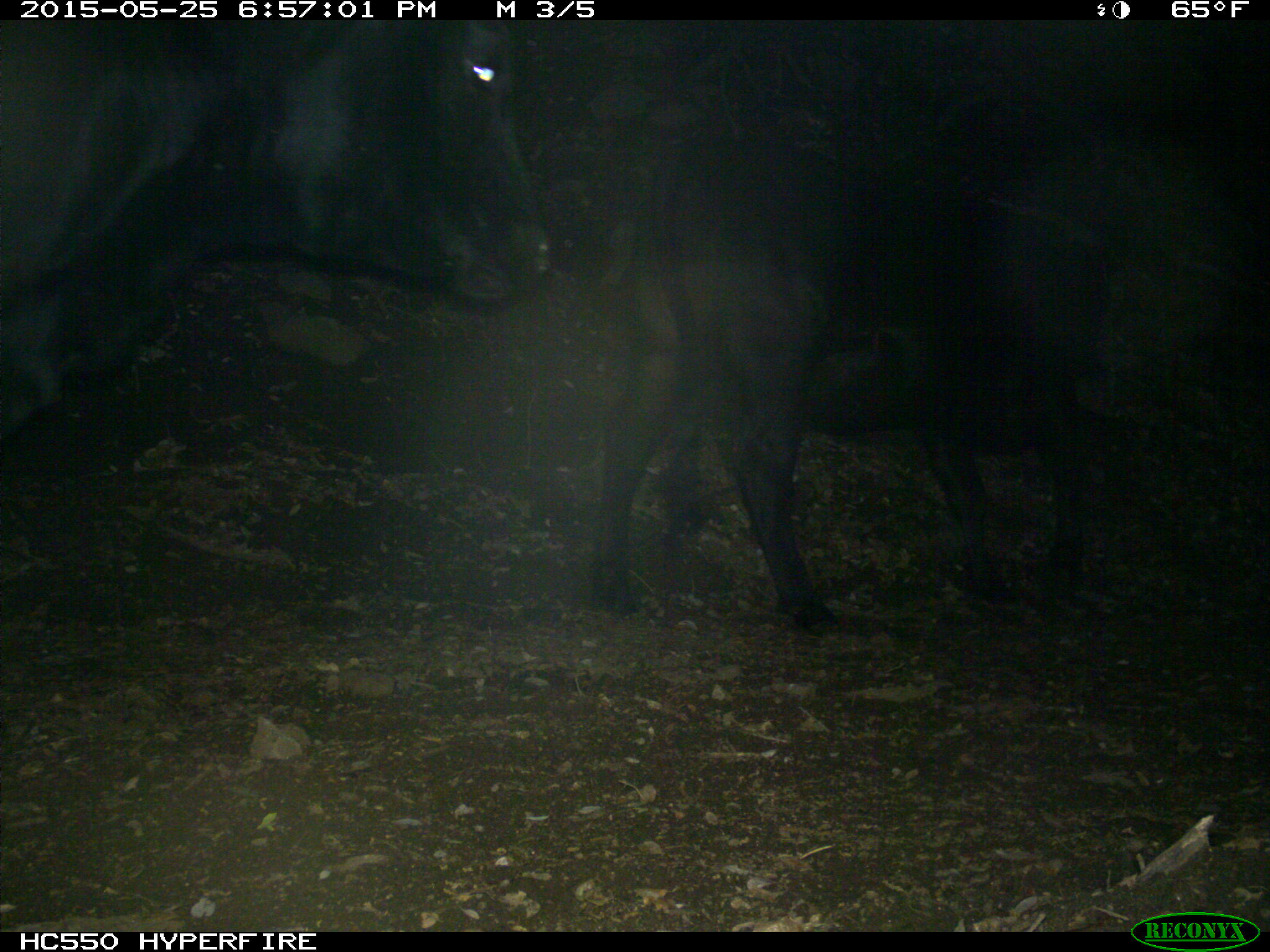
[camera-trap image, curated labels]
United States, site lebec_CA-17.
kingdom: Animalia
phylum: Chordata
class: Mammalia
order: Artiodactyla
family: Bovidae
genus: Bos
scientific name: Bos taurus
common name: domestic cow